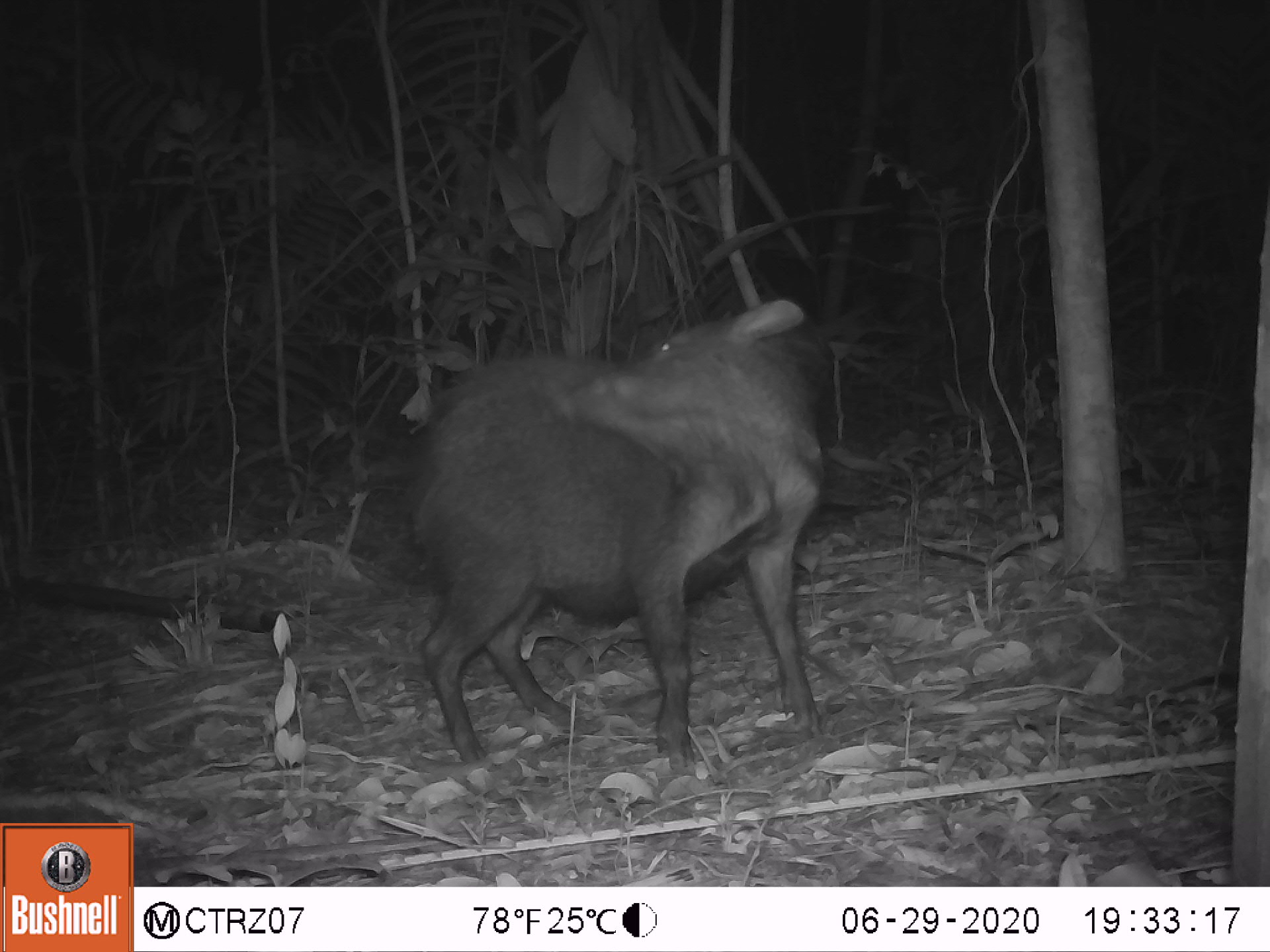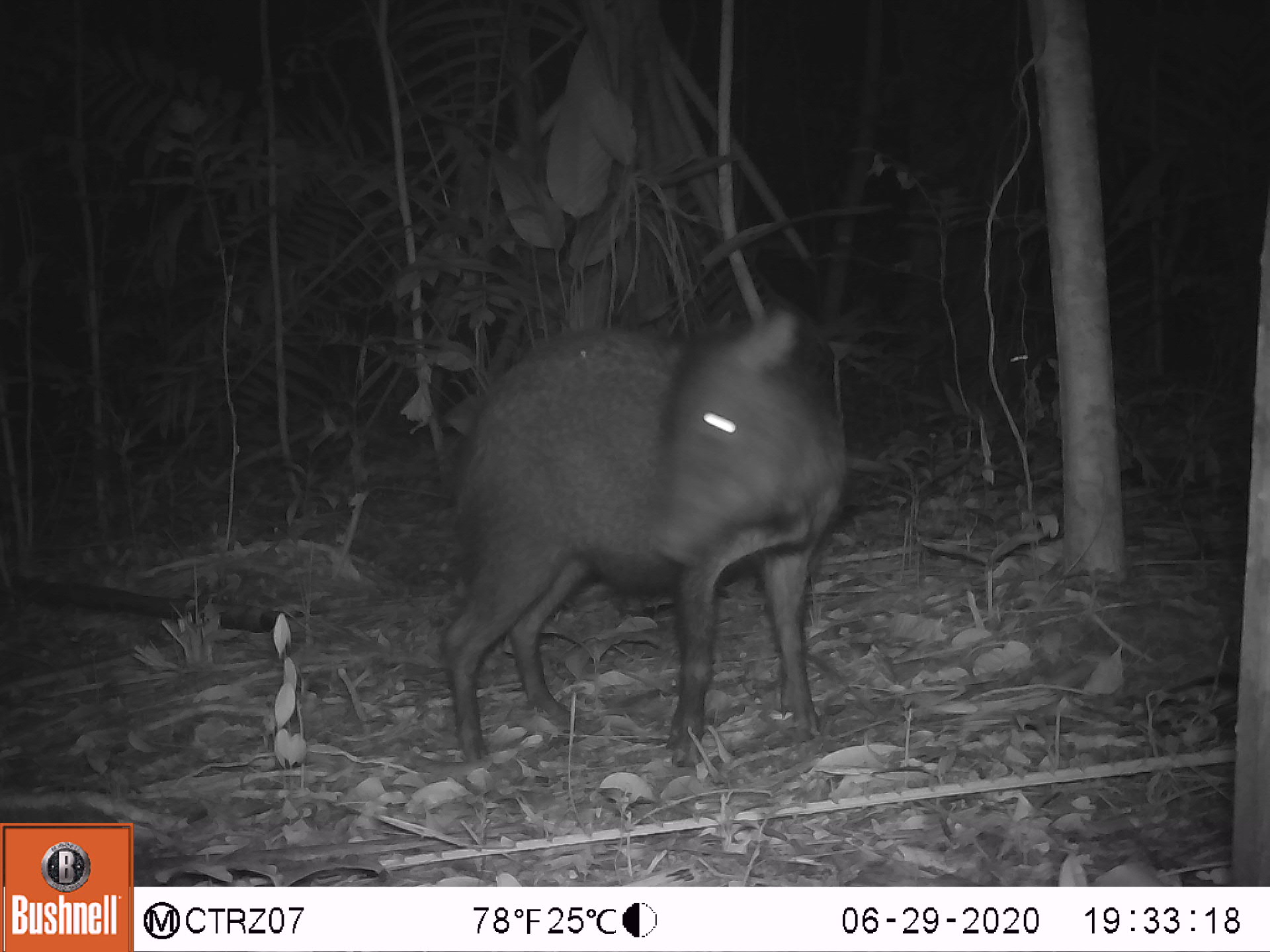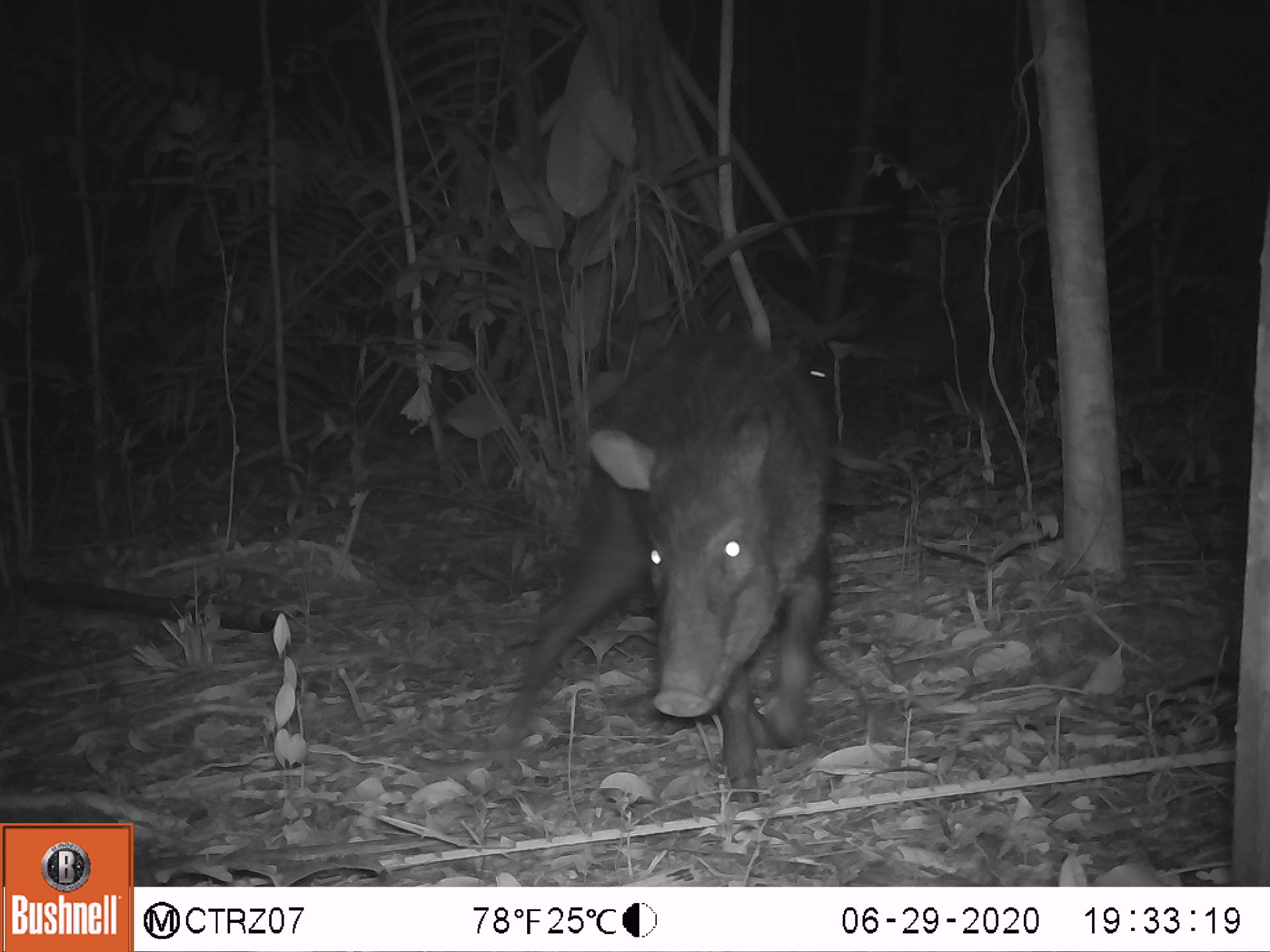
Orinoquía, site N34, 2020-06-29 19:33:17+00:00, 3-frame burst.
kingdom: Animalia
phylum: Chordata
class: Mammalia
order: Artiodactyla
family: Tayassuidae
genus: Pecari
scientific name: Pecari tajacu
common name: collared peccary